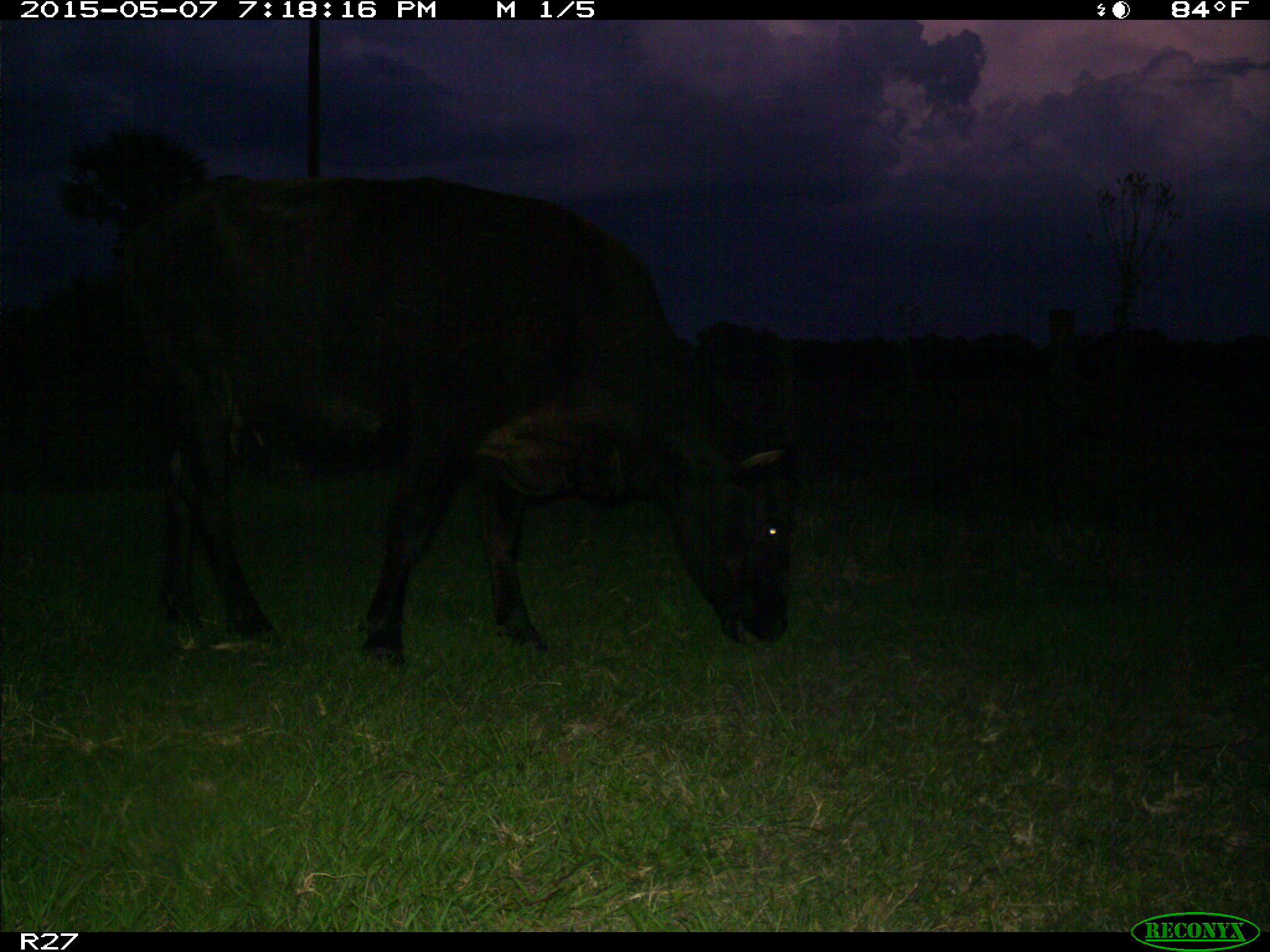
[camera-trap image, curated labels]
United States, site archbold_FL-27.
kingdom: Animalia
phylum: Chordata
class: Mammalia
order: Artiodactyla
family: Bovidae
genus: Bos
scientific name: Bos taurus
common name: domestic cow